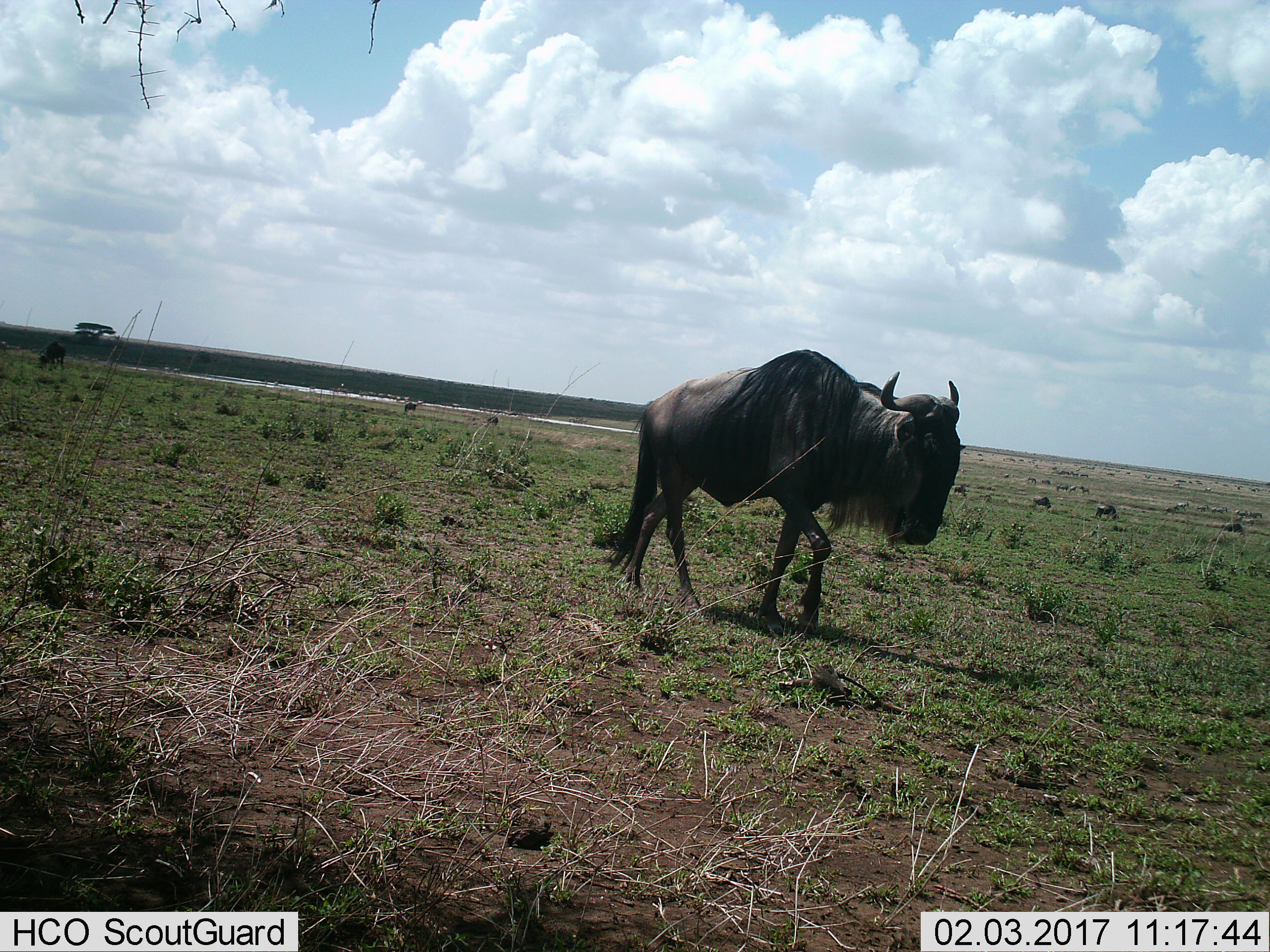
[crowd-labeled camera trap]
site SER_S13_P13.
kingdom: Animalia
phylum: Chordata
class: Mammalia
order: Artiodactyla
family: Bovidae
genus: Connochaetes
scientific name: Connochaetes taurinus taurinus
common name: blue wildebeest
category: wildebeestblue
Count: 11-50.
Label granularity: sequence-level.